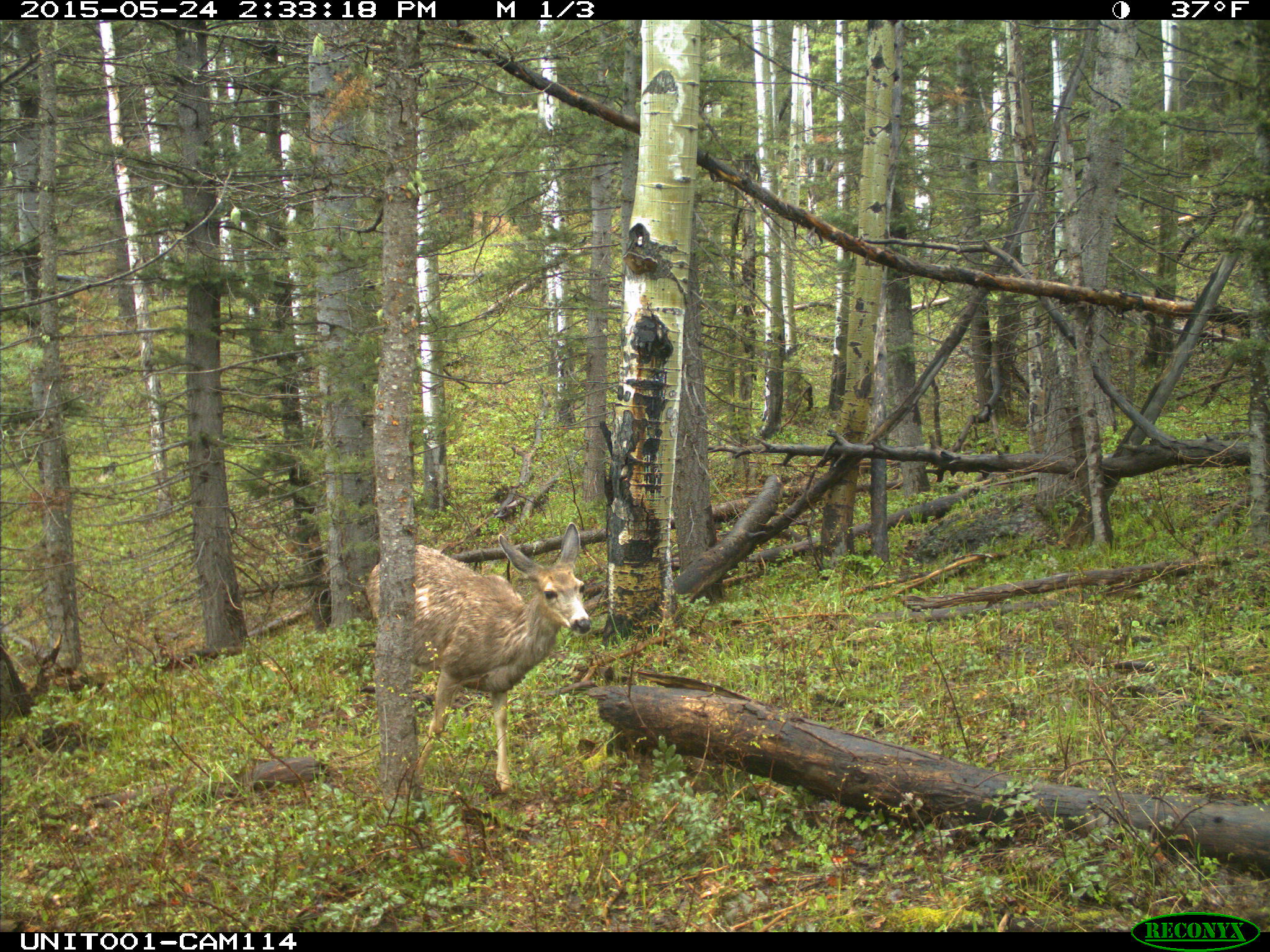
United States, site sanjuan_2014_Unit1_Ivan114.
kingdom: Animalia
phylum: Chordata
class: Mammalia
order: Artiodactyla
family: Cervidae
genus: Odocoileus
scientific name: Odocoileus hemionus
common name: mule deer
Odocoileus hemionus (mule deer).